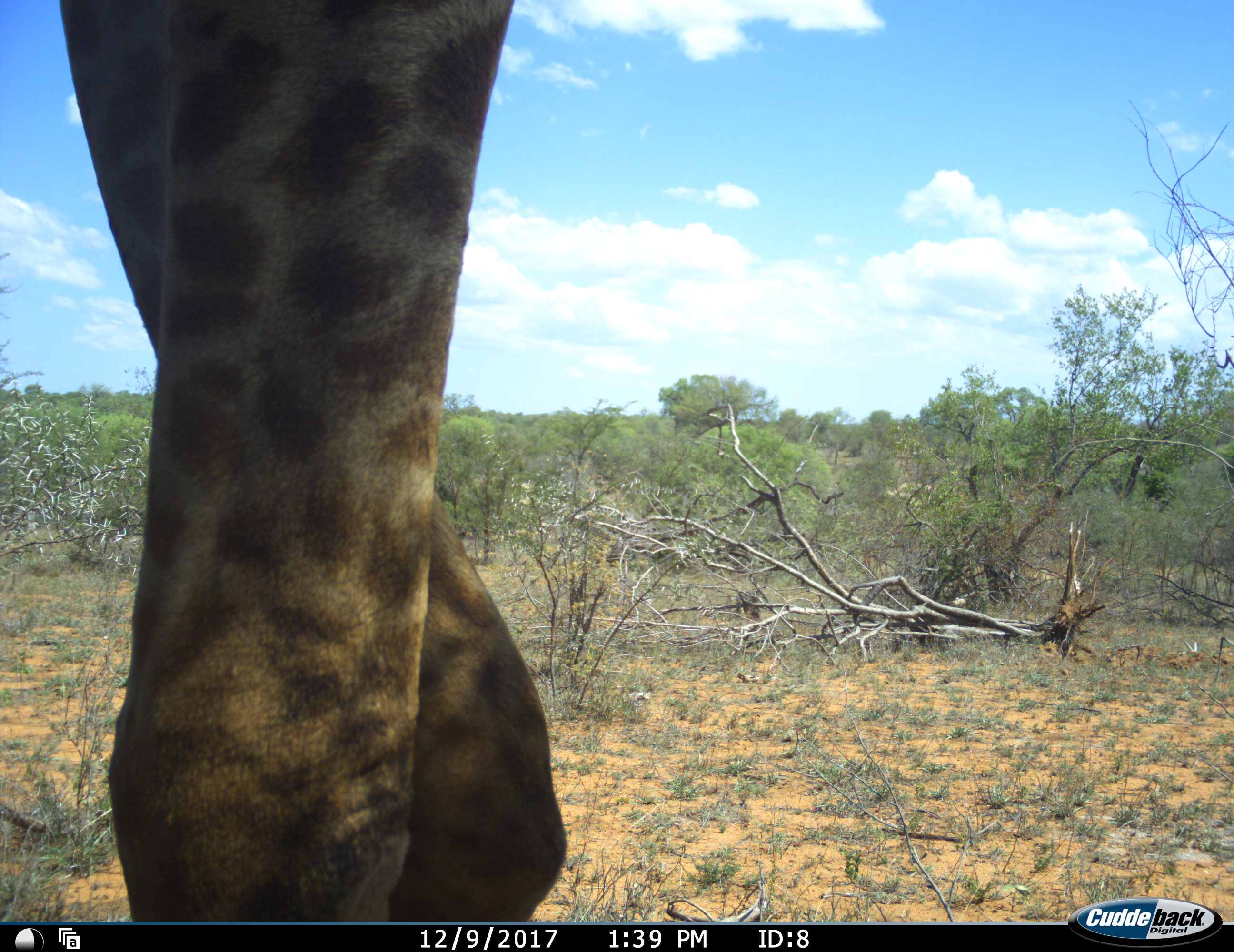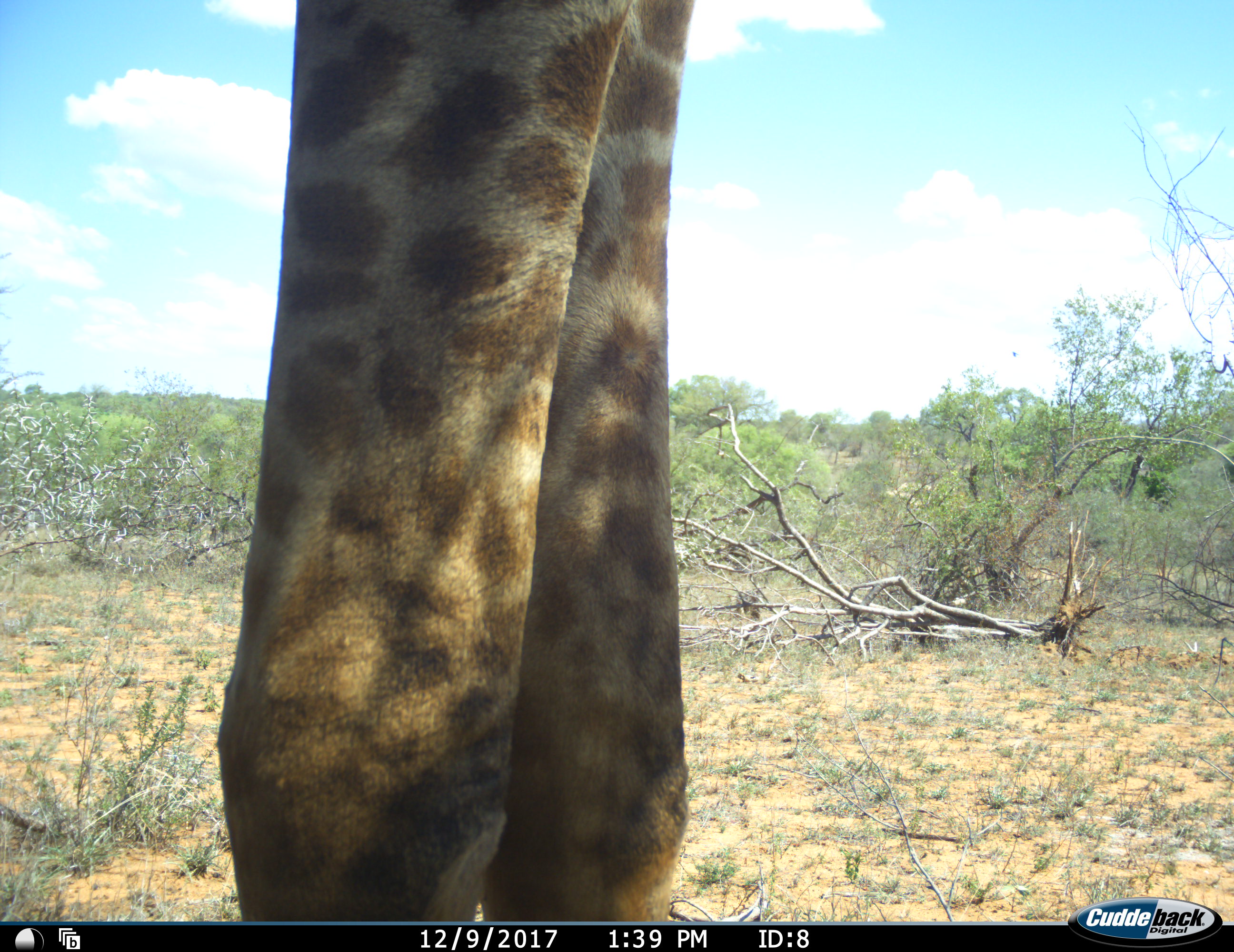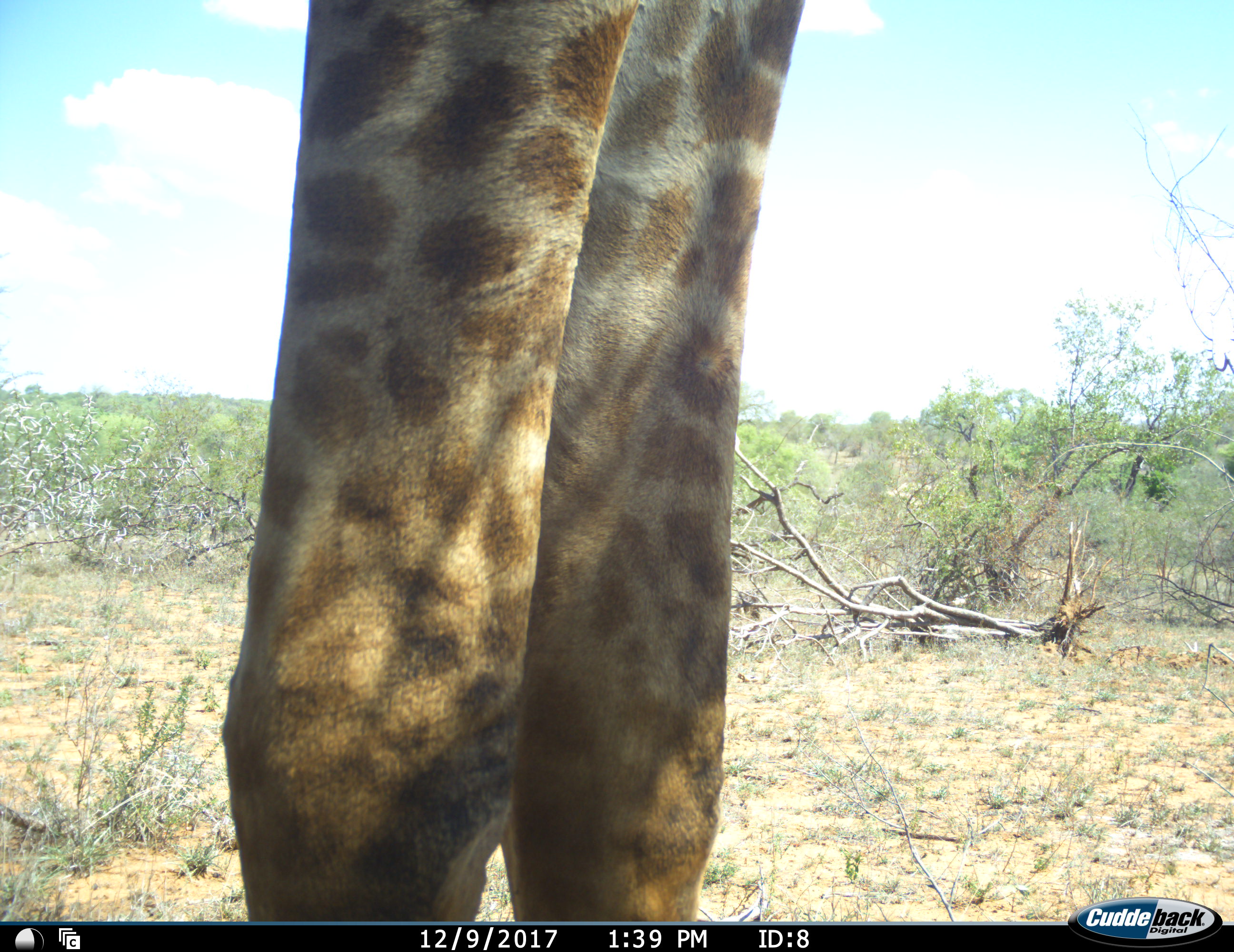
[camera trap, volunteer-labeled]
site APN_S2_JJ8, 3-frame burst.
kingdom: Animalia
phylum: Chordata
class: Mammalia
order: Artiodactyla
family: Giraffidae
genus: Giraffa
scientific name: Giraffa camelopardalis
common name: giraffe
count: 1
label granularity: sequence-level